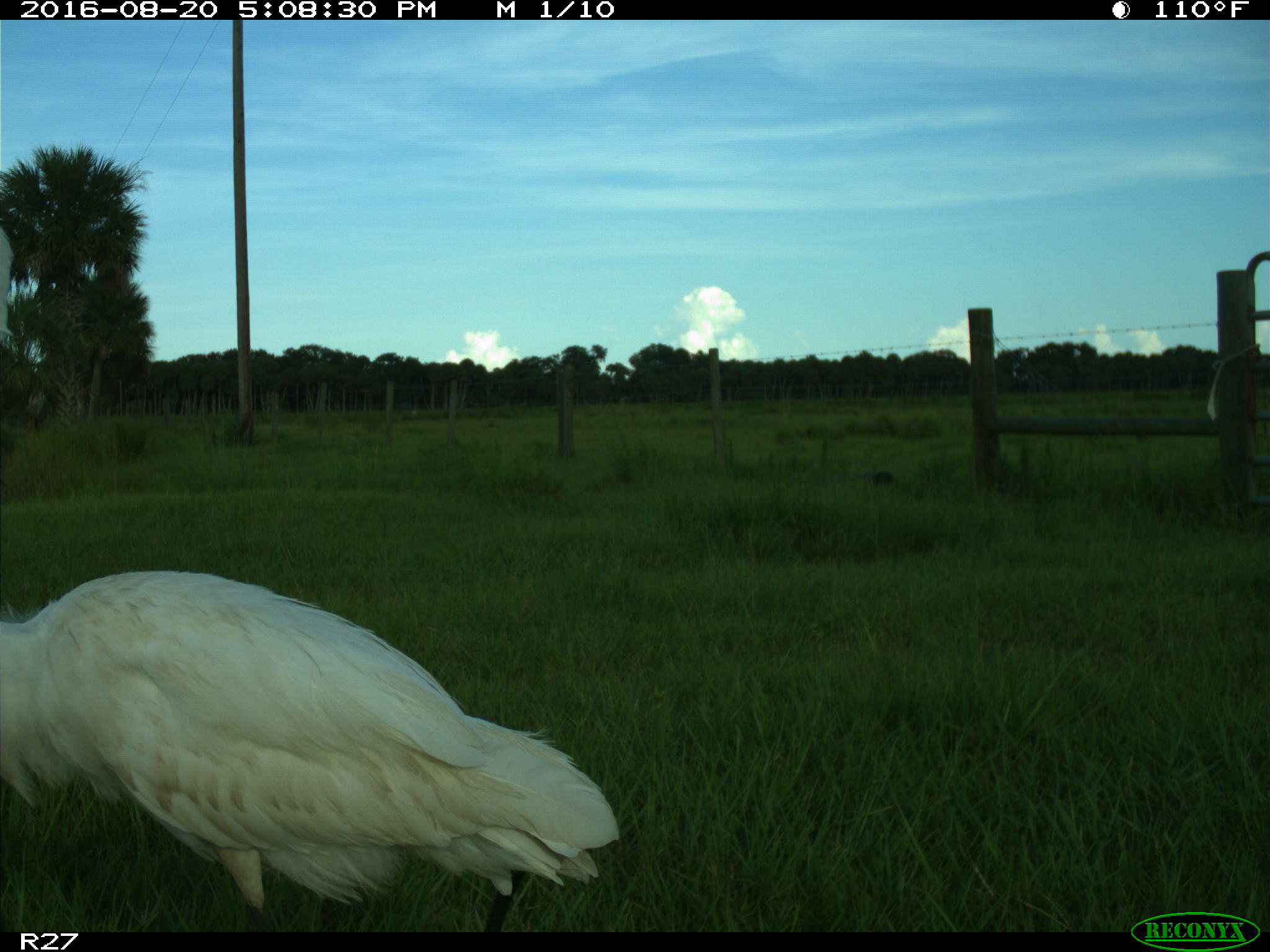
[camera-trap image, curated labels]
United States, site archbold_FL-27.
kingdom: Animalia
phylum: Chordata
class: Aves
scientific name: Aves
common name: birds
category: unidentified bird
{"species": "unidentified bird (birds) (Aves)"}